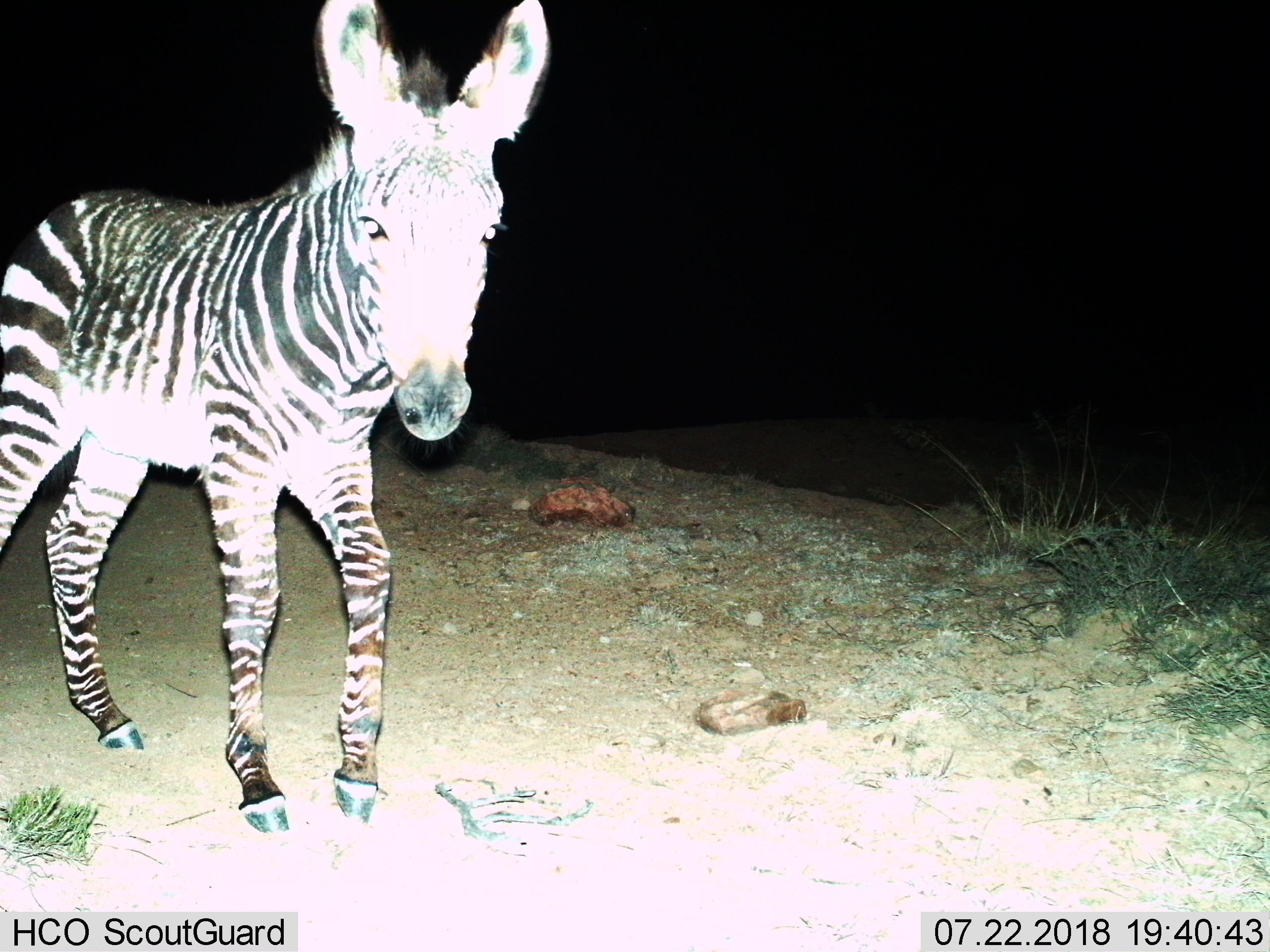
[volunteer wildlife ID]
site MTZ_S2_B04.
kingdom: Animalia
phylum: Chordata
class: Mammalia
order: Perissodactyla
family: Equidae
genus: Equus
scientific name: Equus zebra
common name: mountain zebra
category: zebramountain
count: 1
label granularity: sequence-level